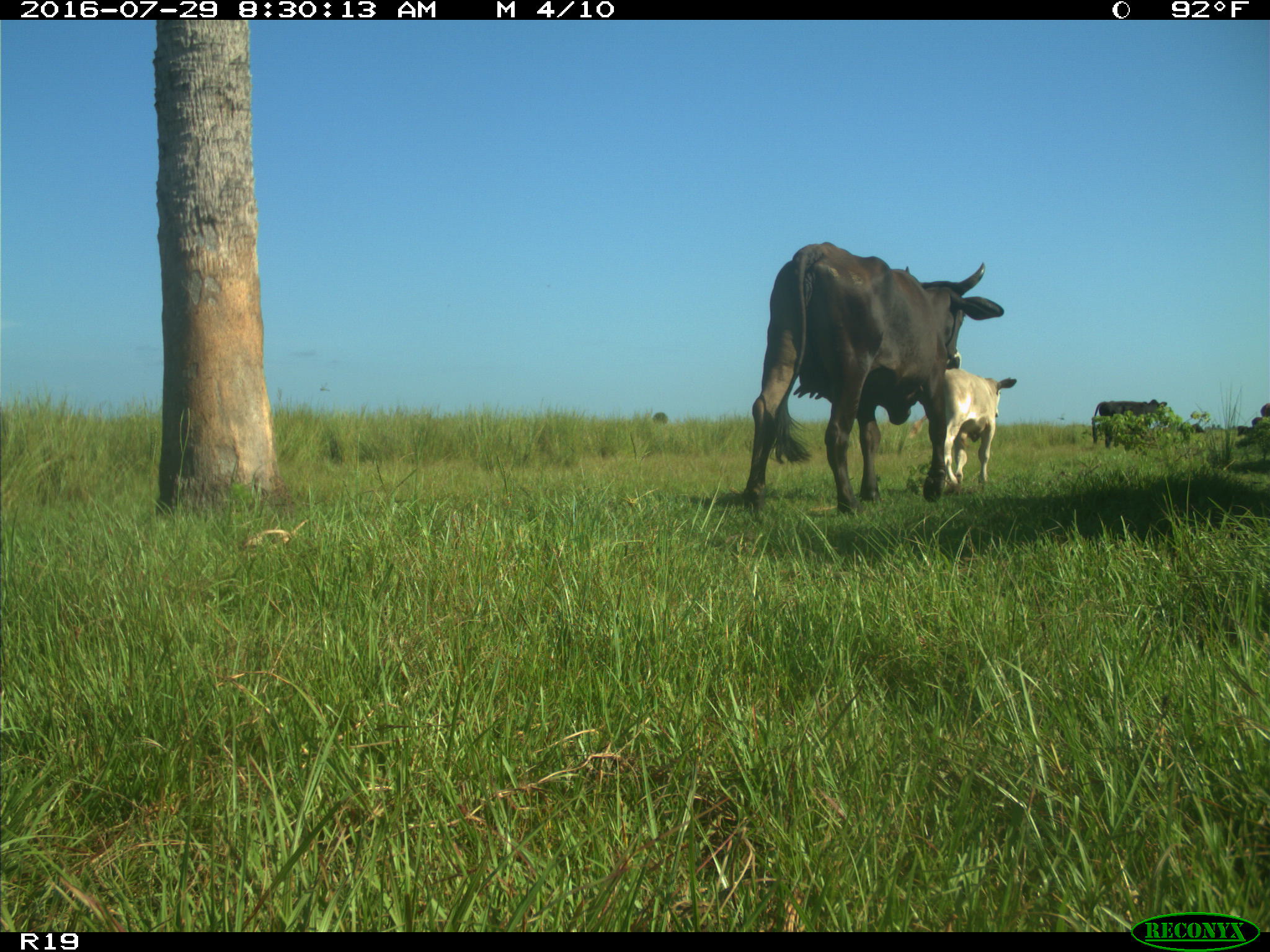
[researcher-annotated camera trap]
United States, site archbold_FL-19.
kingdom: Animalia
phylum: Chordata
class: Mammalia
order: Artiodactyla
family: Bovidae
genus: Bos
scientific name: Bos taurus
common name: domestic cow